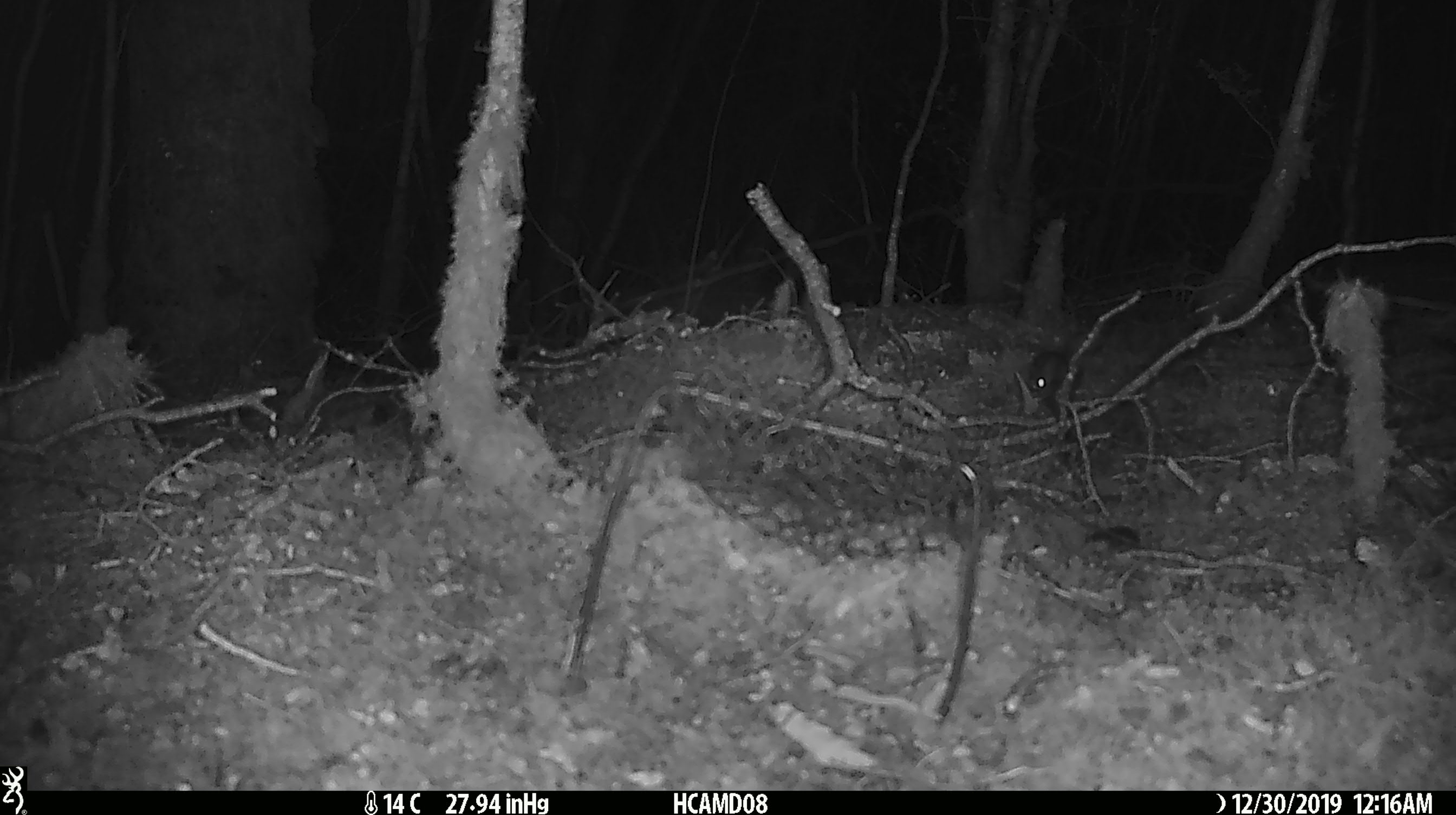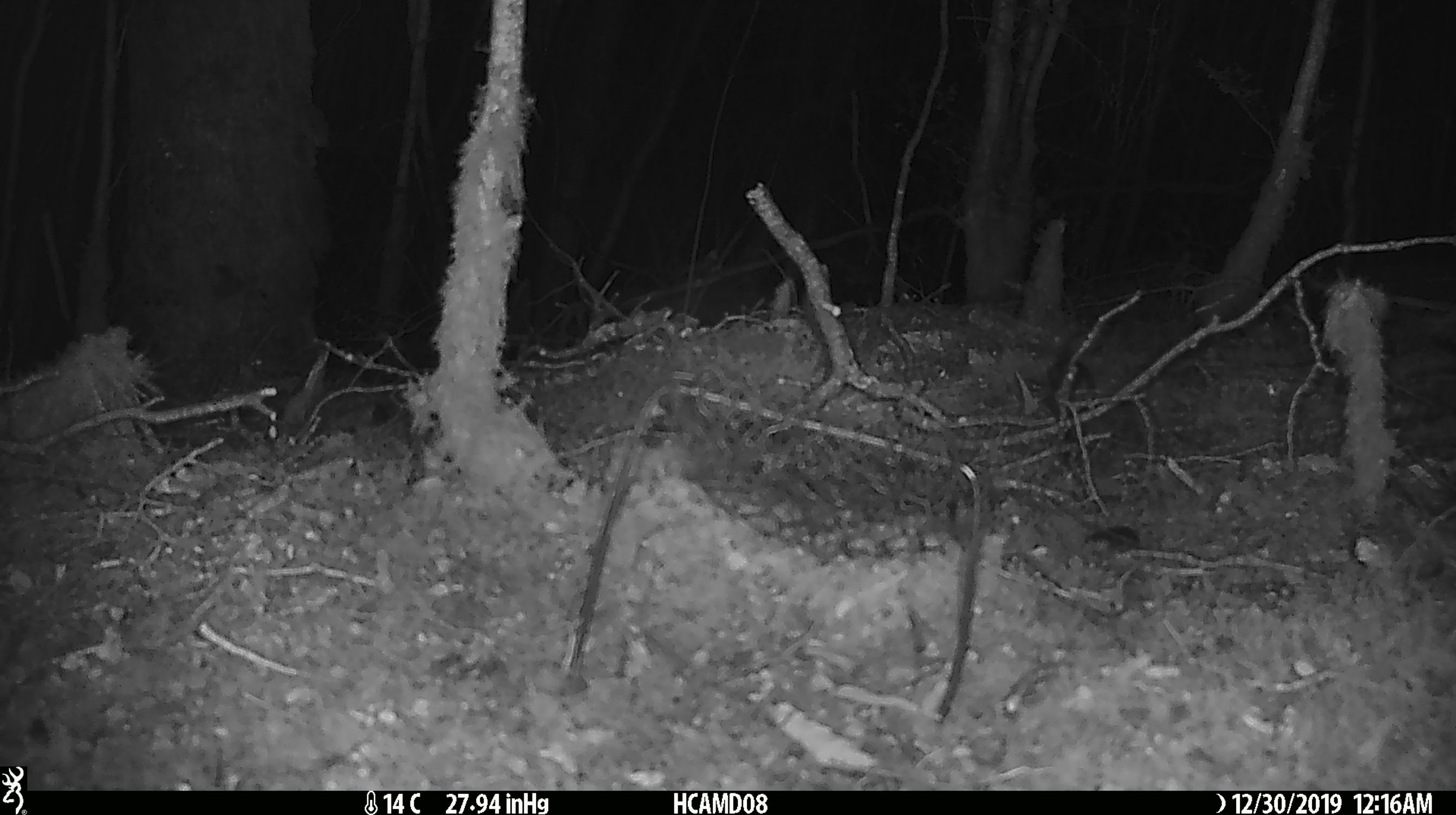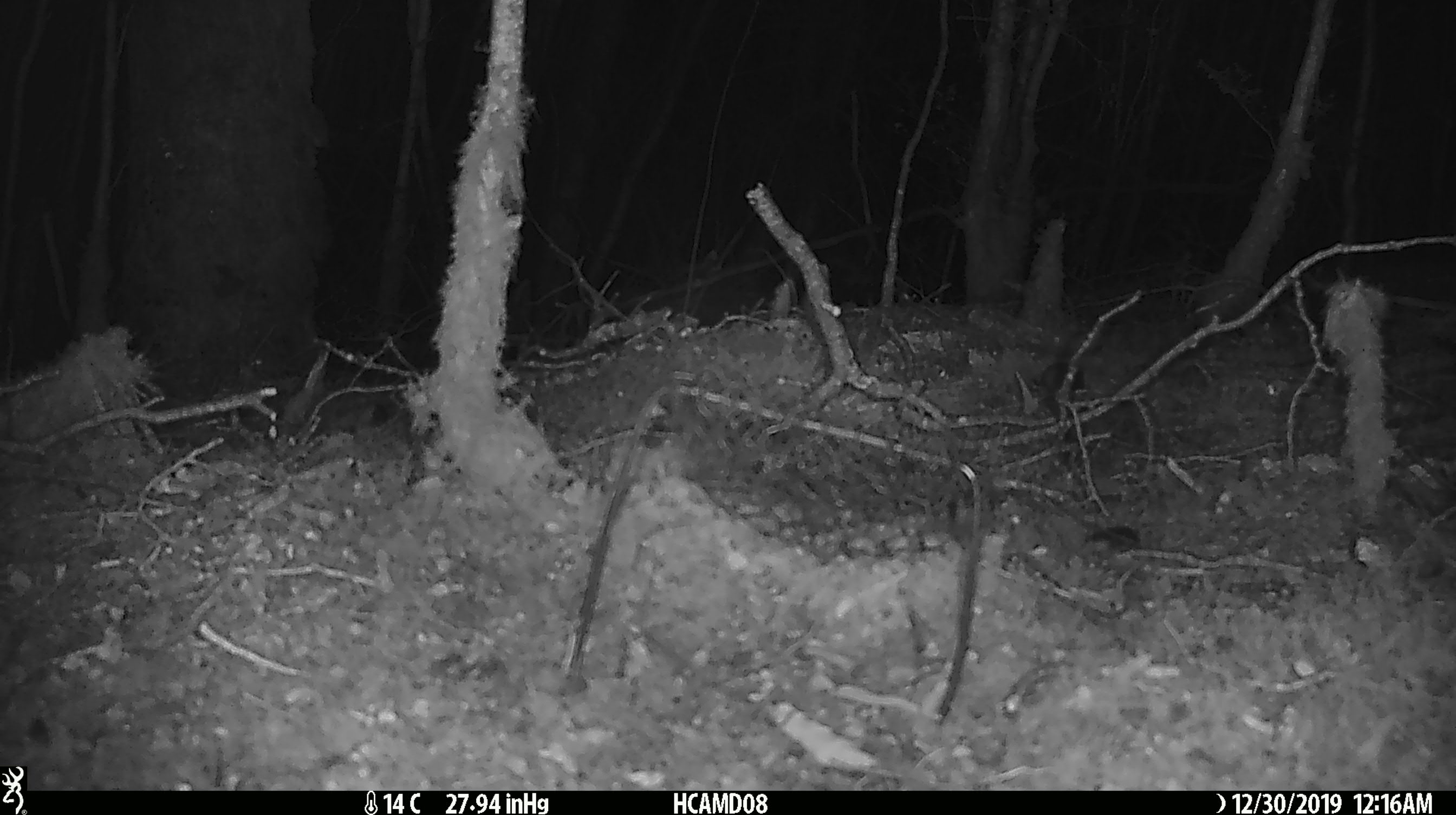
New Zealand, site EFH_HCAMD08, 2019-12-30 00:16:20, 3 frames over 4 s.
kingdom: Animalia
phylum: Chordata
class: Mammalia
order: Rodentia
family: Muridae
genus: Mus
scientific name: Mus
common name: mouse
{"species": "mouse (Mus)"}